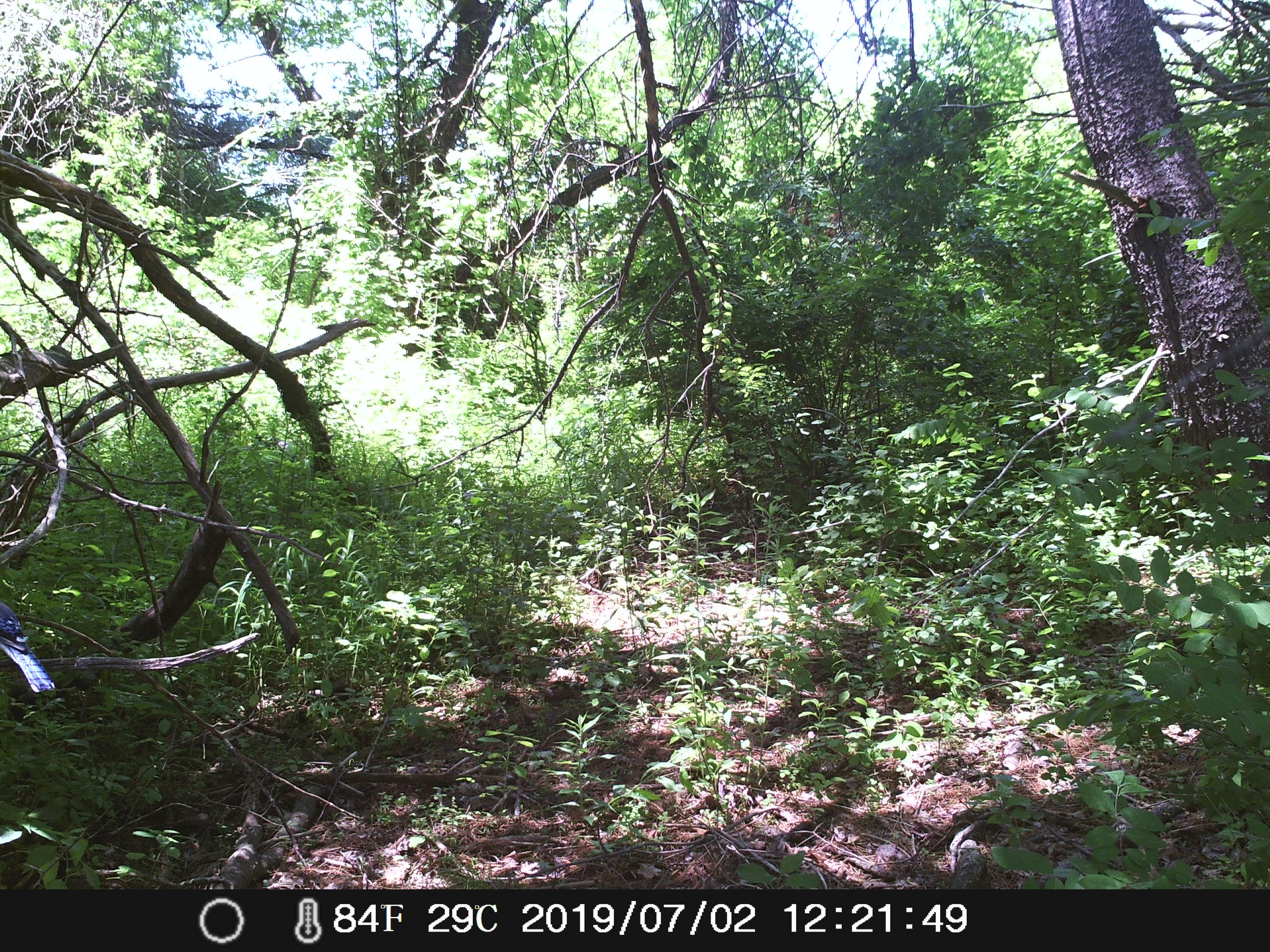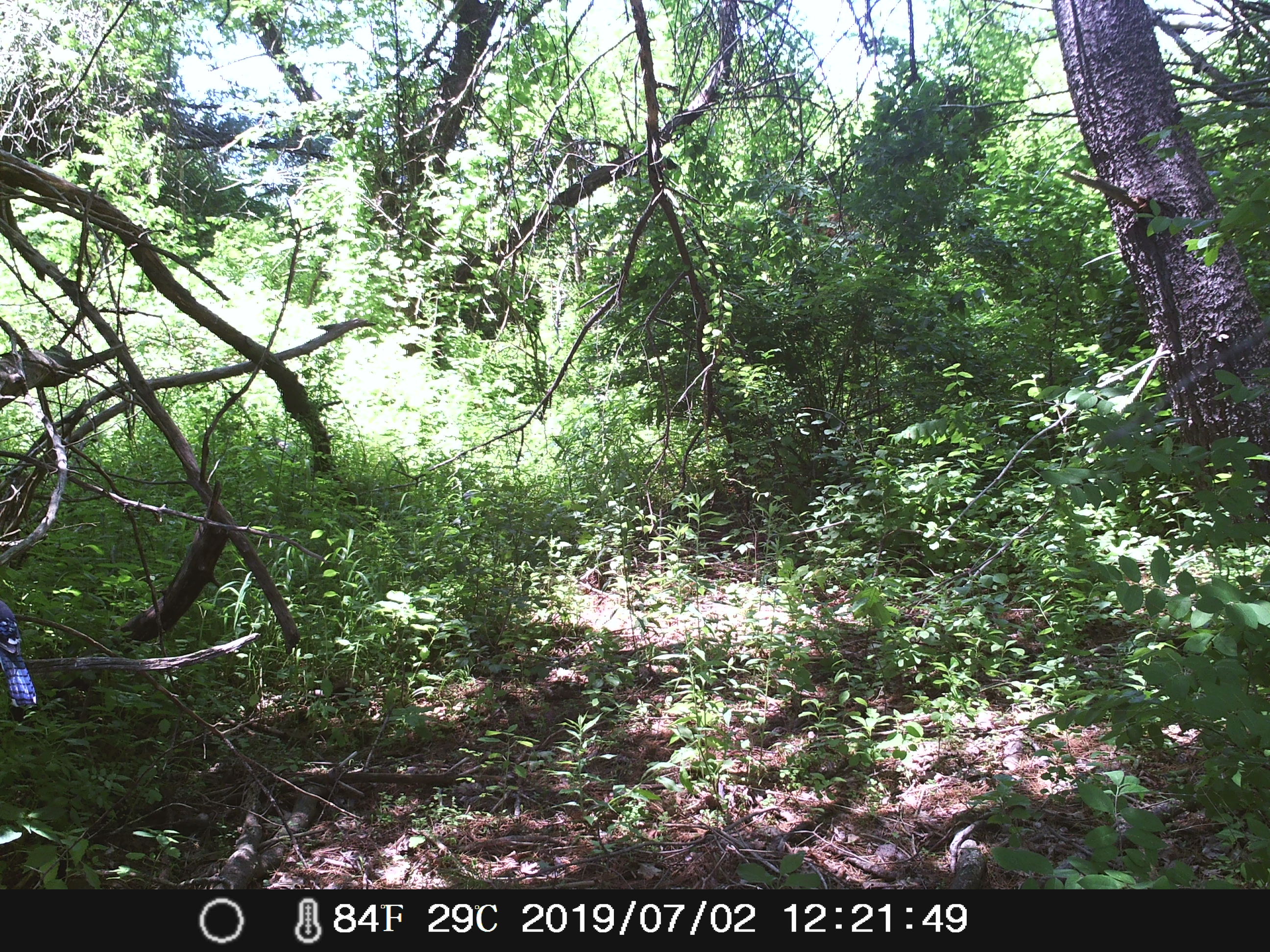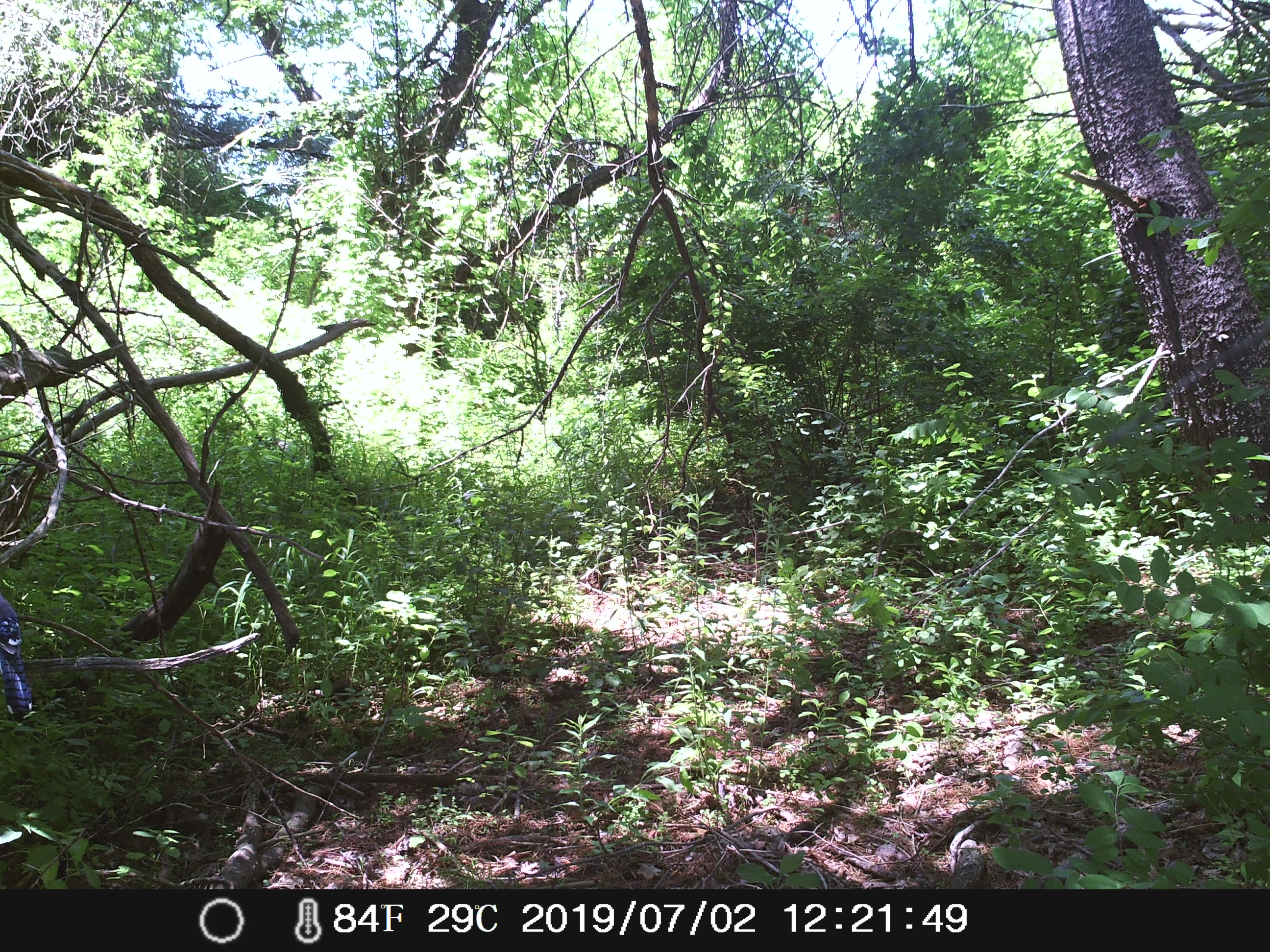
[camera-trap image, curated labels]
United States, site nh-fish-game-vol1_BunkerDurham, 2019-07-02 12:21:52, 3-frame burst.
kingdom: Animalia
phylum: Chordata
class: Aves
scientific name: Aves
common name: bird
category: bird sp.